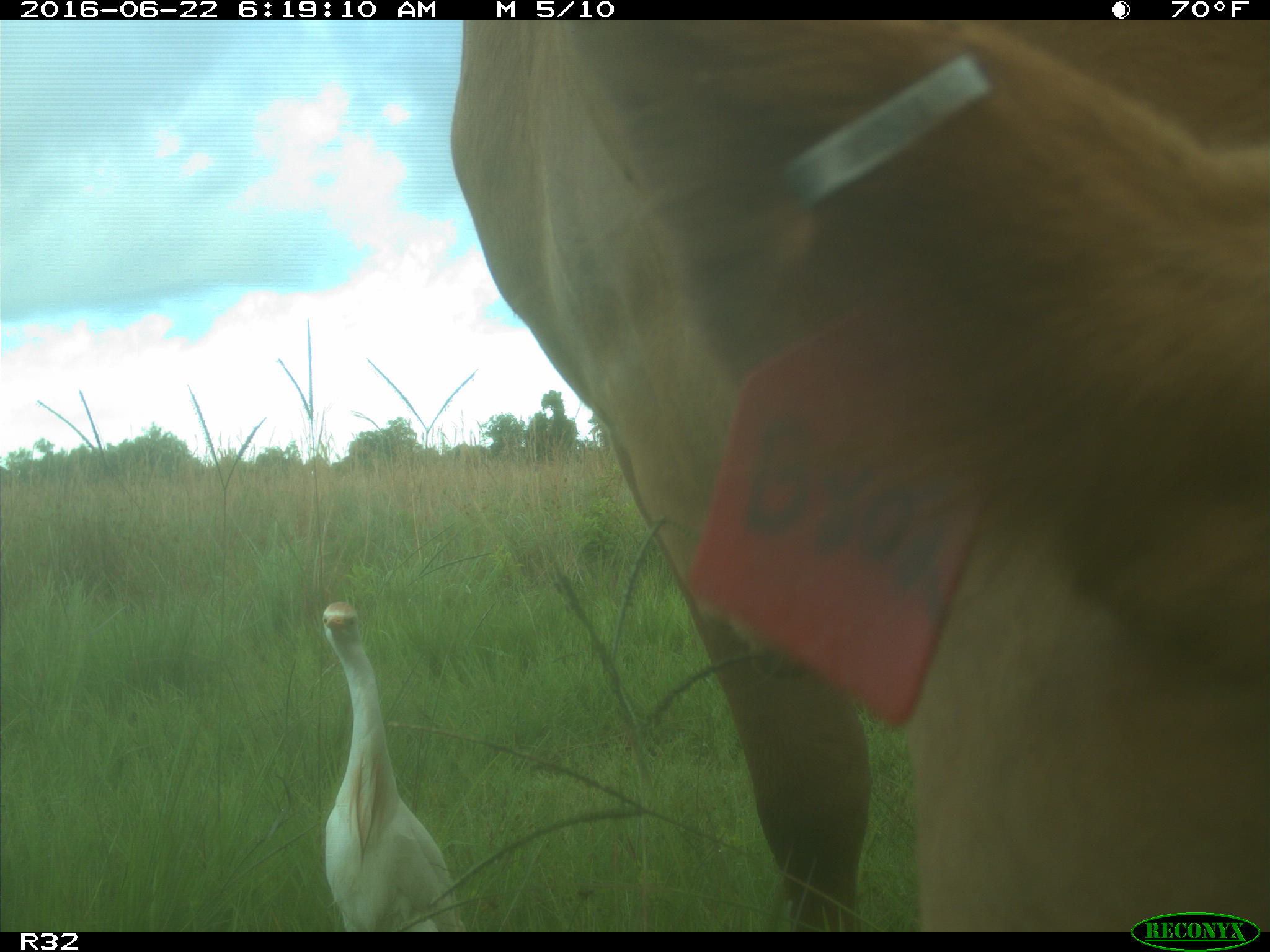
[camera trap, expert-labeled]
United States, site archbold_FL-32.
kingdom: Animalia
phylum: Chordata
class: Mammalia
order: Artiodactyla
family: Bovidae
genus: Bos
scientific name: Bos taurus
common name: domestic cow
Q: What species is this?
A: Bos taurus (domestic cow).